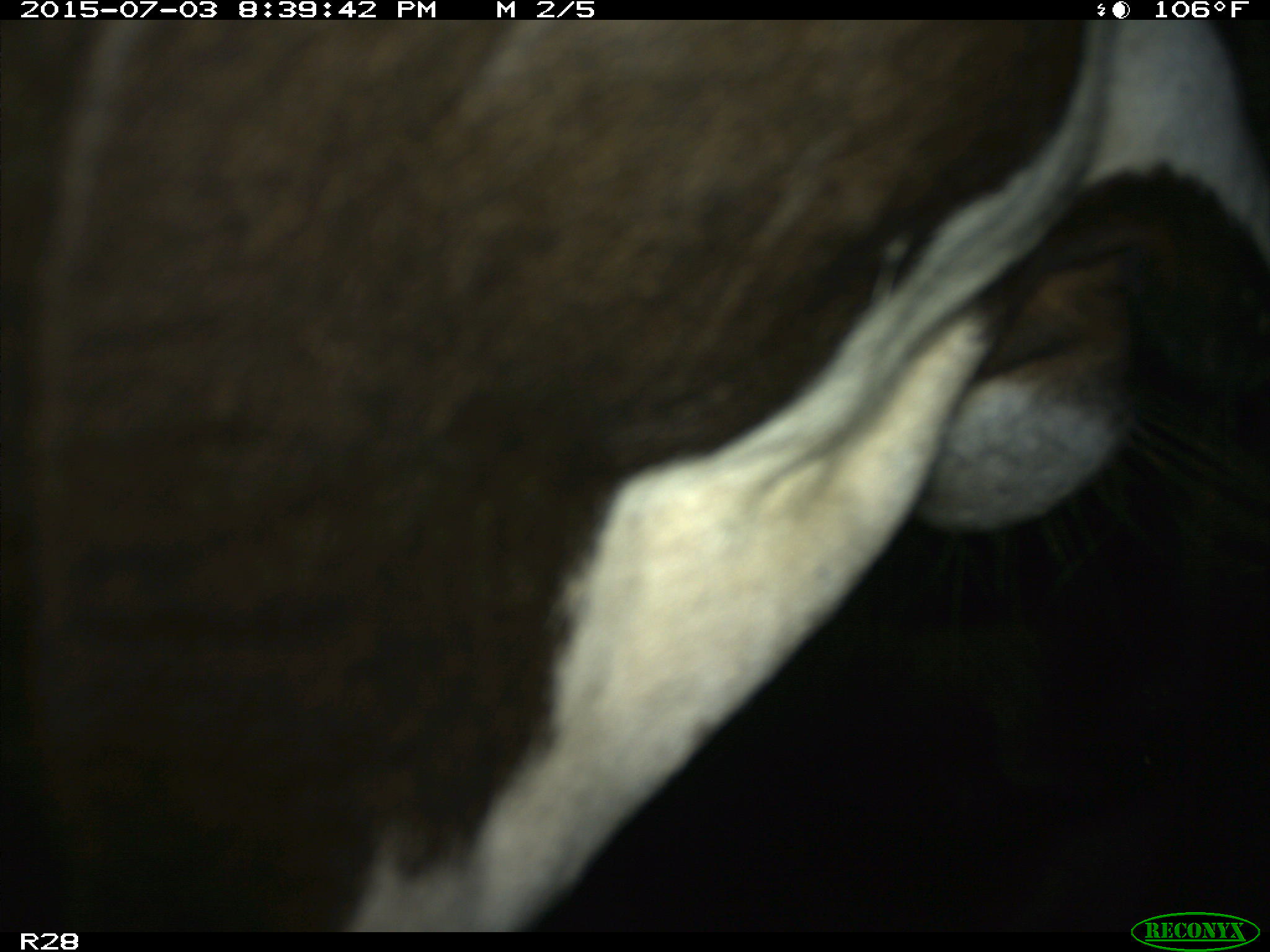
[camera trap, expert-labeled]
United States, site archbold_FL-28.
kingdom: Animalia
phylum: Chordata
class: Mammalia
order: Artiodactyla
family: Bovidae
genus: Bos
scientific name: Bos taurus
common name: domestic cow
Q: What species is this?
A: Bos taurus (domestic cow).